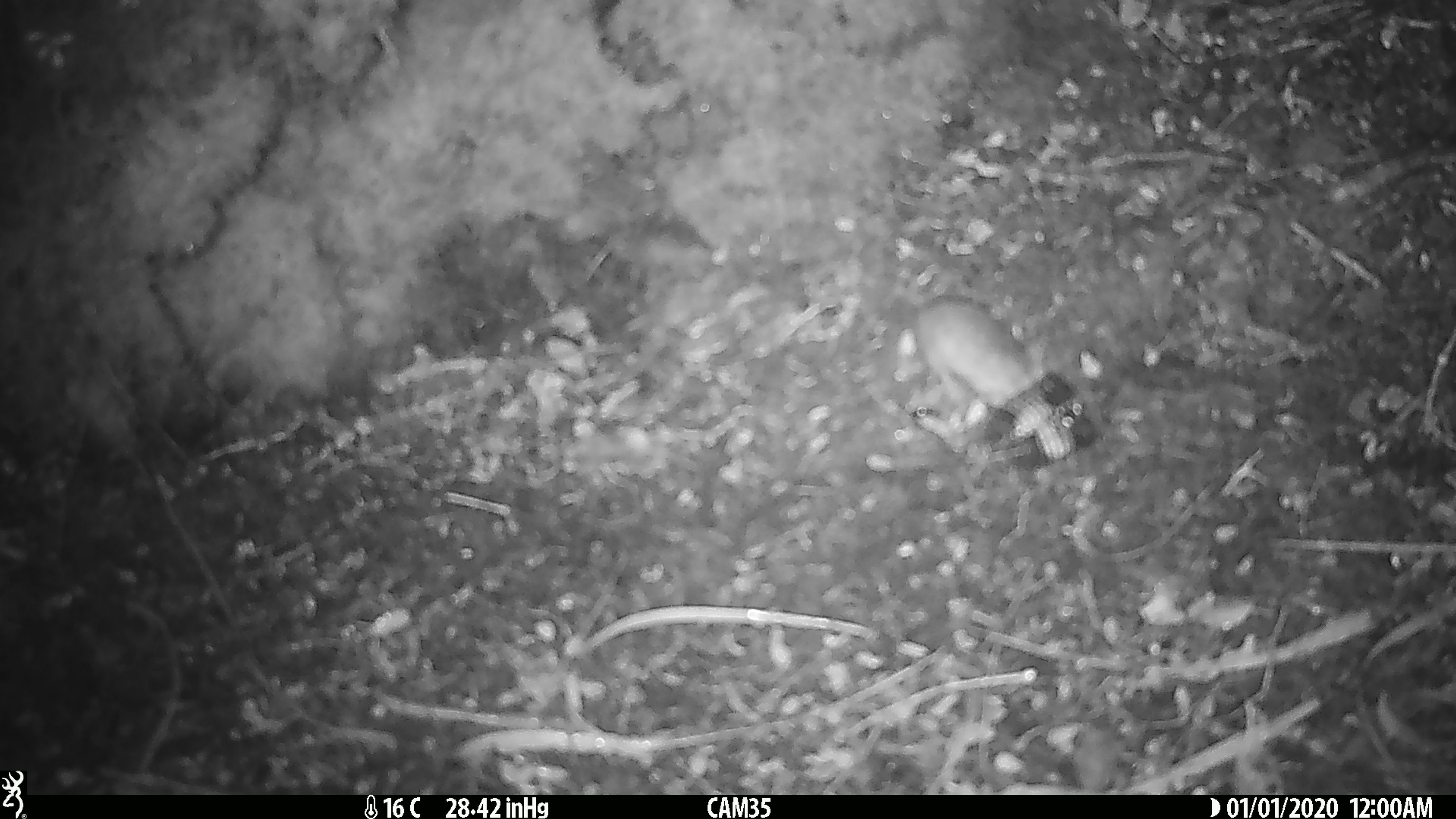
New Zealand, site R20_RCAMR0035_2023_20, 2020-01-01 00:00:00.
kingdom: Animalia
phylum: Chordata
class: Mammalia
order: Rodentia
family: Muridae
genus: Mus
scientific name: Mus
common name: mouse